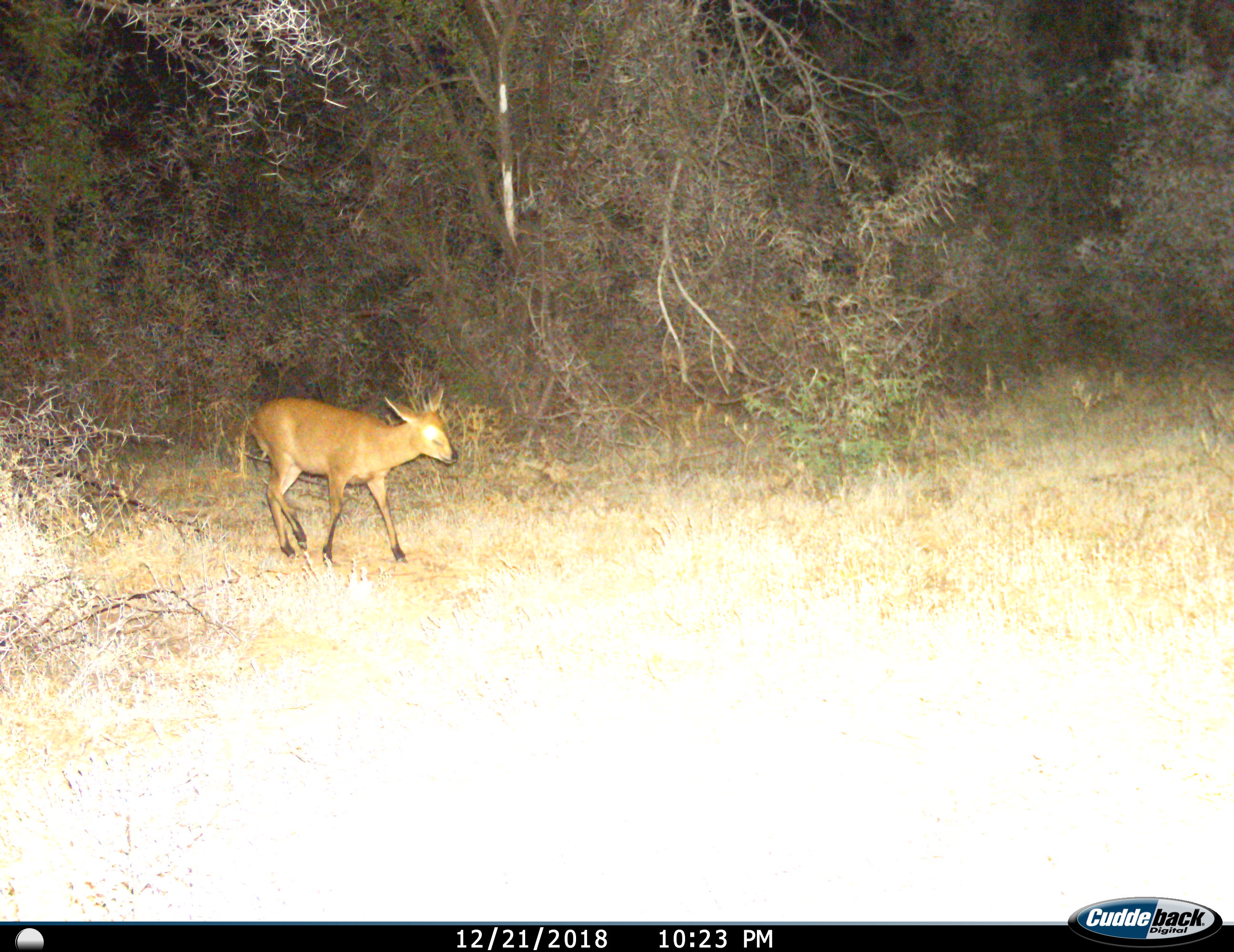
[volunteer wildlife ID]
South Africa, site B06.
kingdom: Animalia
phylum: Chordata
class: Mammalia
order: Artiodactyla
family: Bovidae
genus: Sylvicapra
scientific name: Sylvicapra grimmia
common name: common grey duiker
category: duikercommongrey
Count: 1.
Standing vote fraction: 25%.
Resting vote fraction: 0%.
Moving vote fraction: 75%.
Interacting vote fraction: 0%.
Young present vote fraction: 0%.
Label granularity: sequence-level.